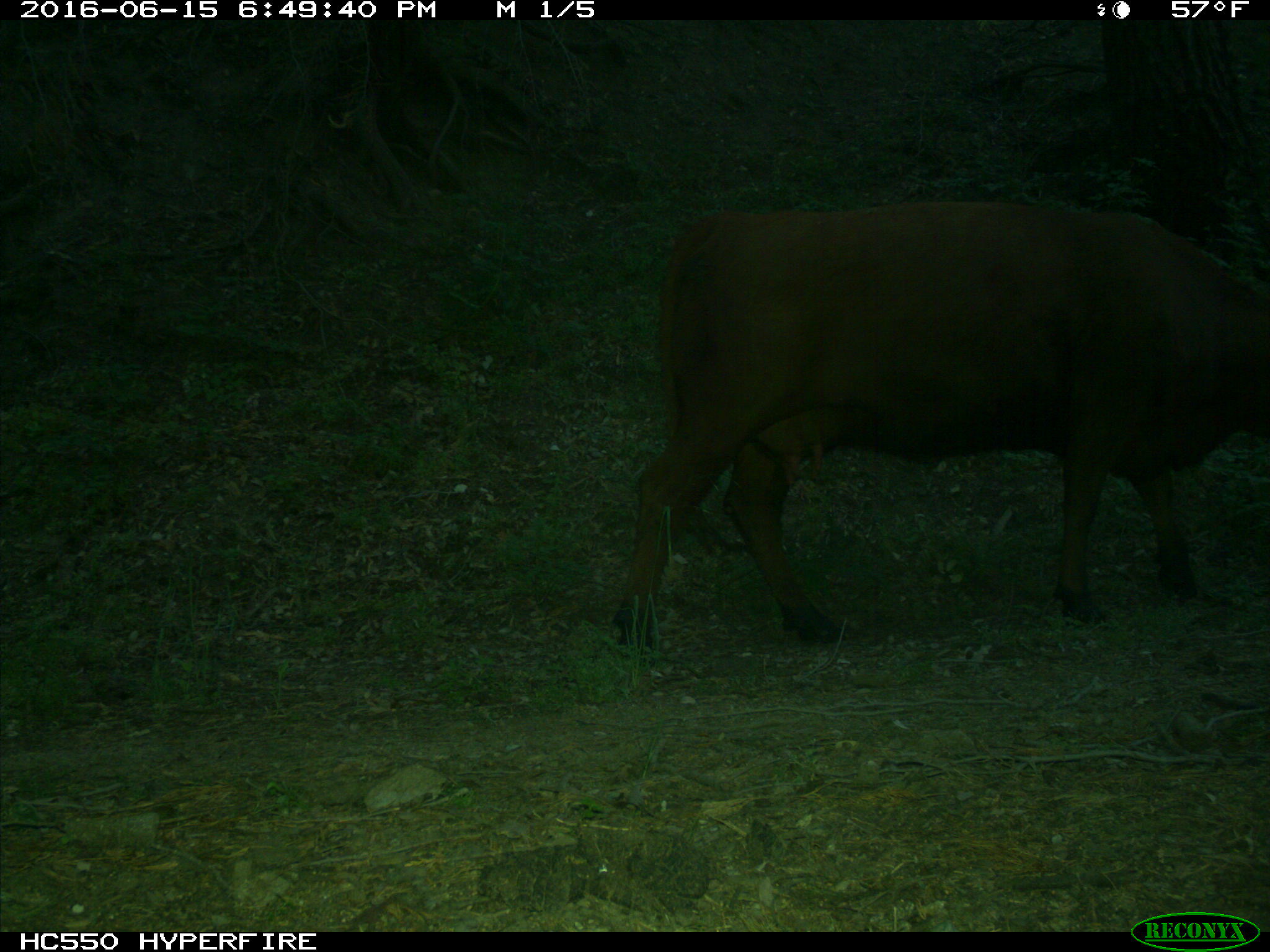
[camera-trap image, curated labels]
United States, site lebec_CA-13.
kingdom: Animalia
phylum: Chordata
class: Mammalia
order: Artiodactyla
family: Bovidae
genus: Bos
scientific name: Bos taurus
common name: domestic cow